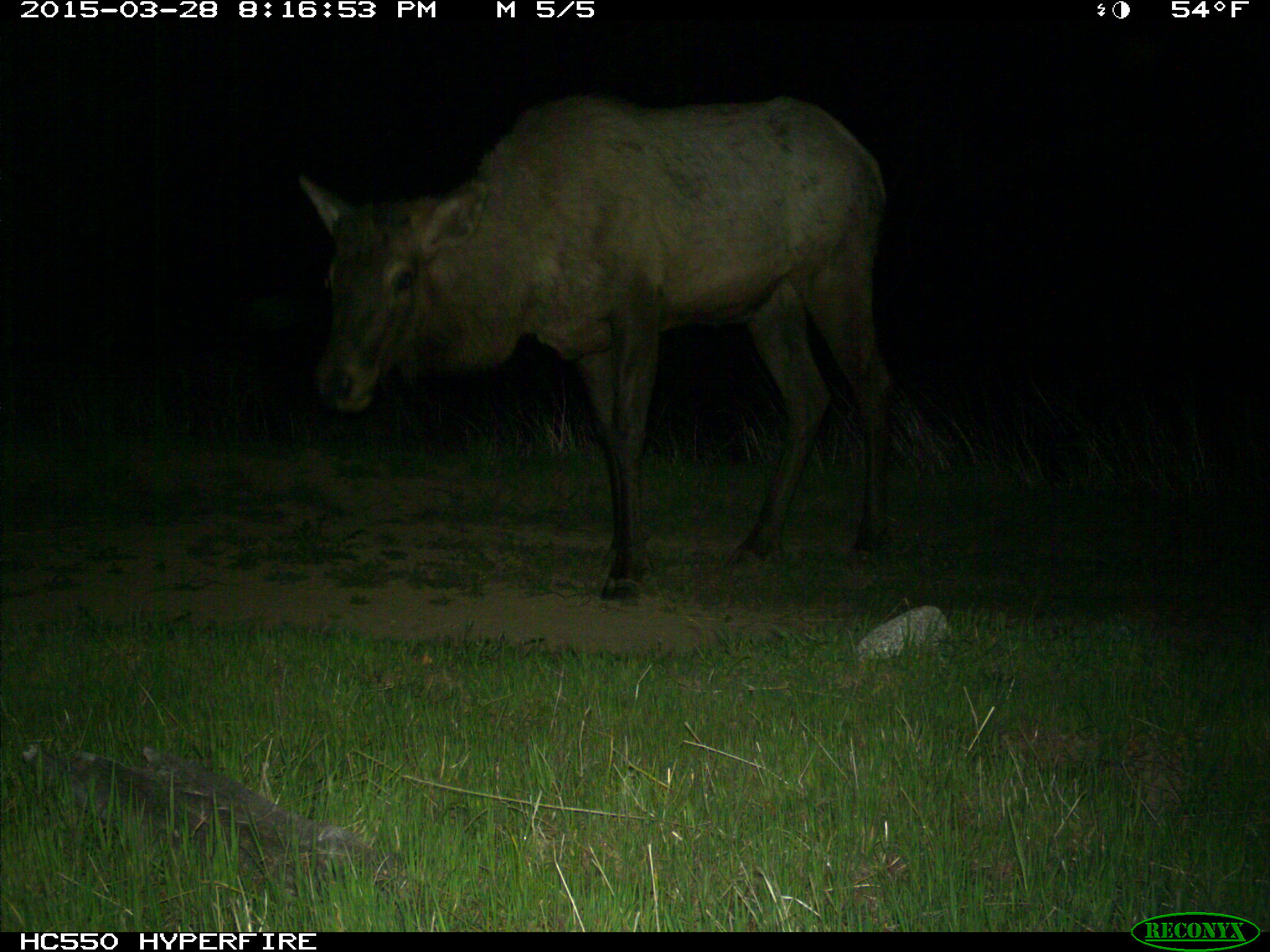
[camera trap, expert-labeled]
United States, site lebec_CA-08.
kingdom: Animalia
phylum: Chordata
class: Mammalia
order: Artiodactyla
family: Cervidae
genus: Cervus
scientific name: Cervus canadensis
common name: elk